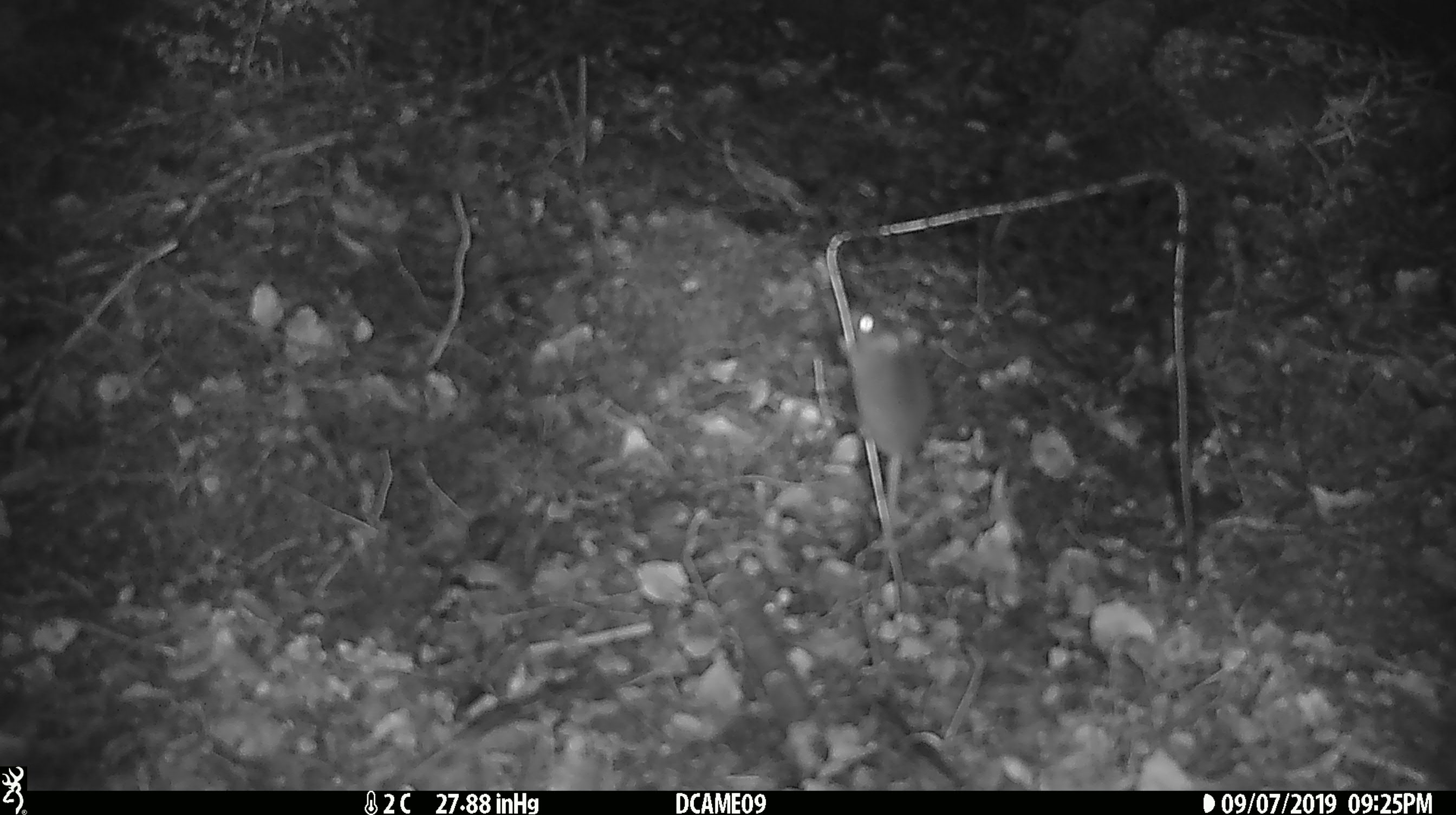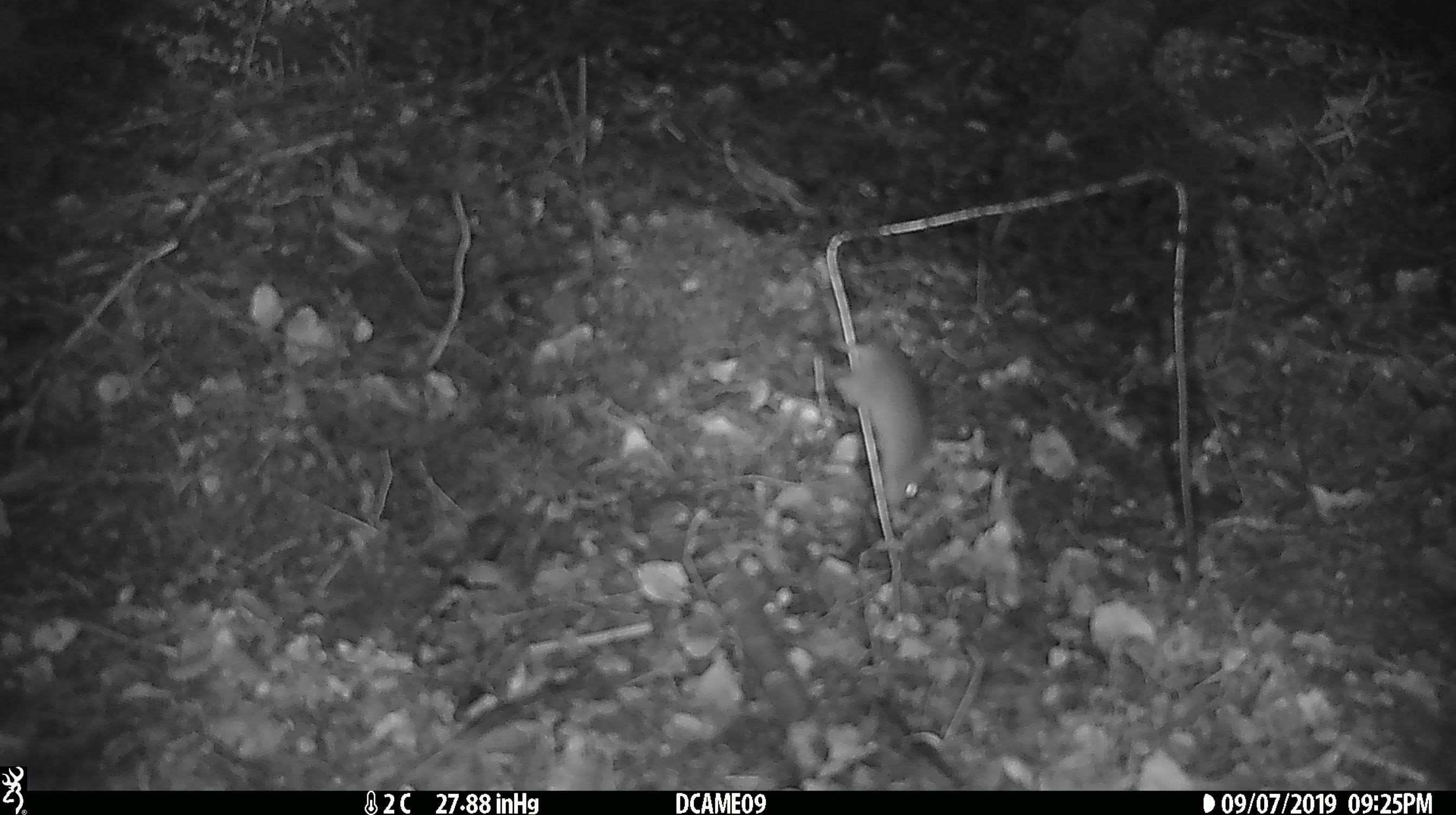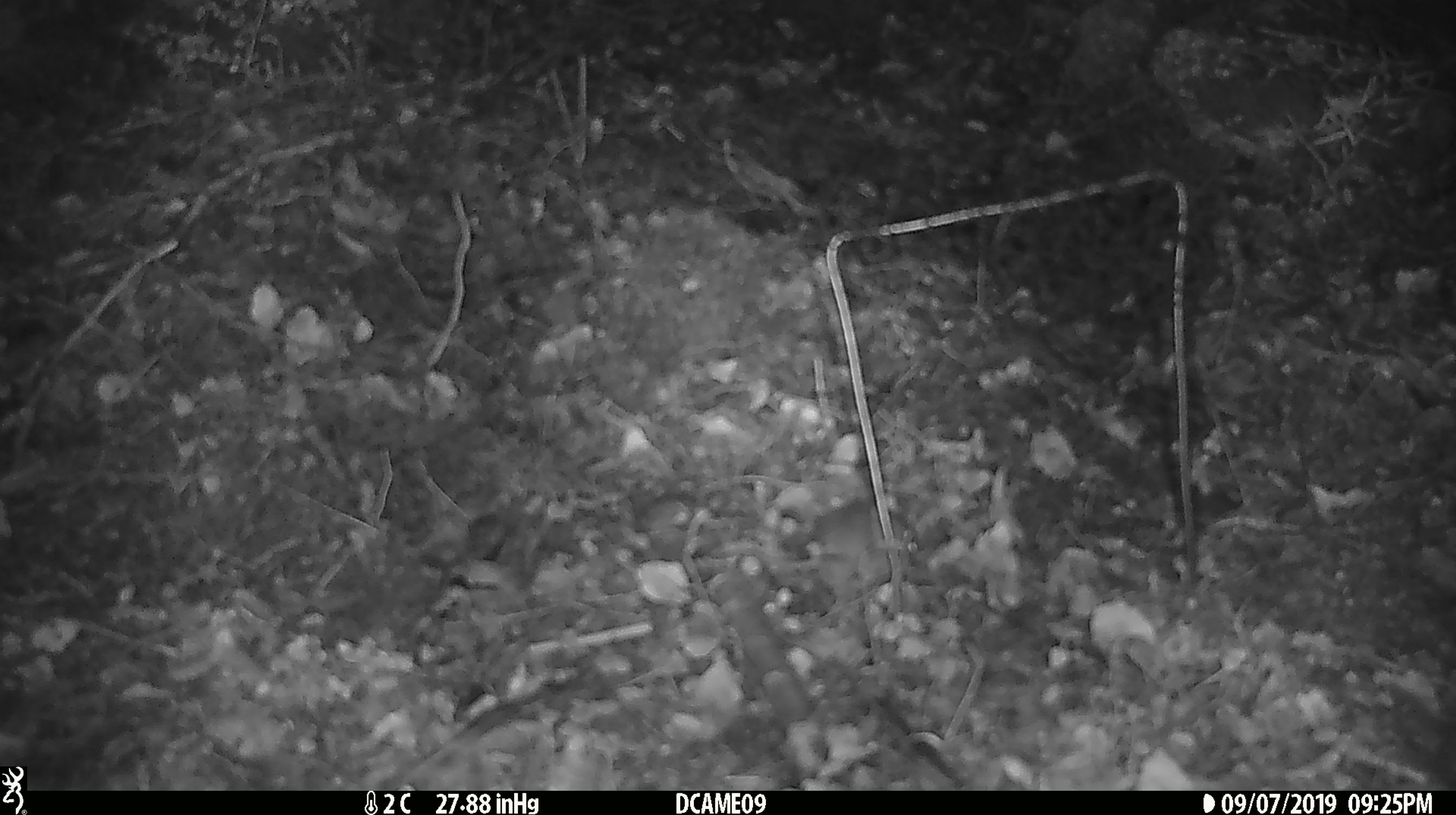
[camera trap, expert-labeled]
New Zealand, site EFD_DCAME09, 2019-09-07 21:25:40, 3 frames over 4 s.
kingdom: Animalia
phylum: Chordata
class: Mammalia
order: Rodentia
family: Muridae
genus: Mus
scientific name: Mus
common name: mouse